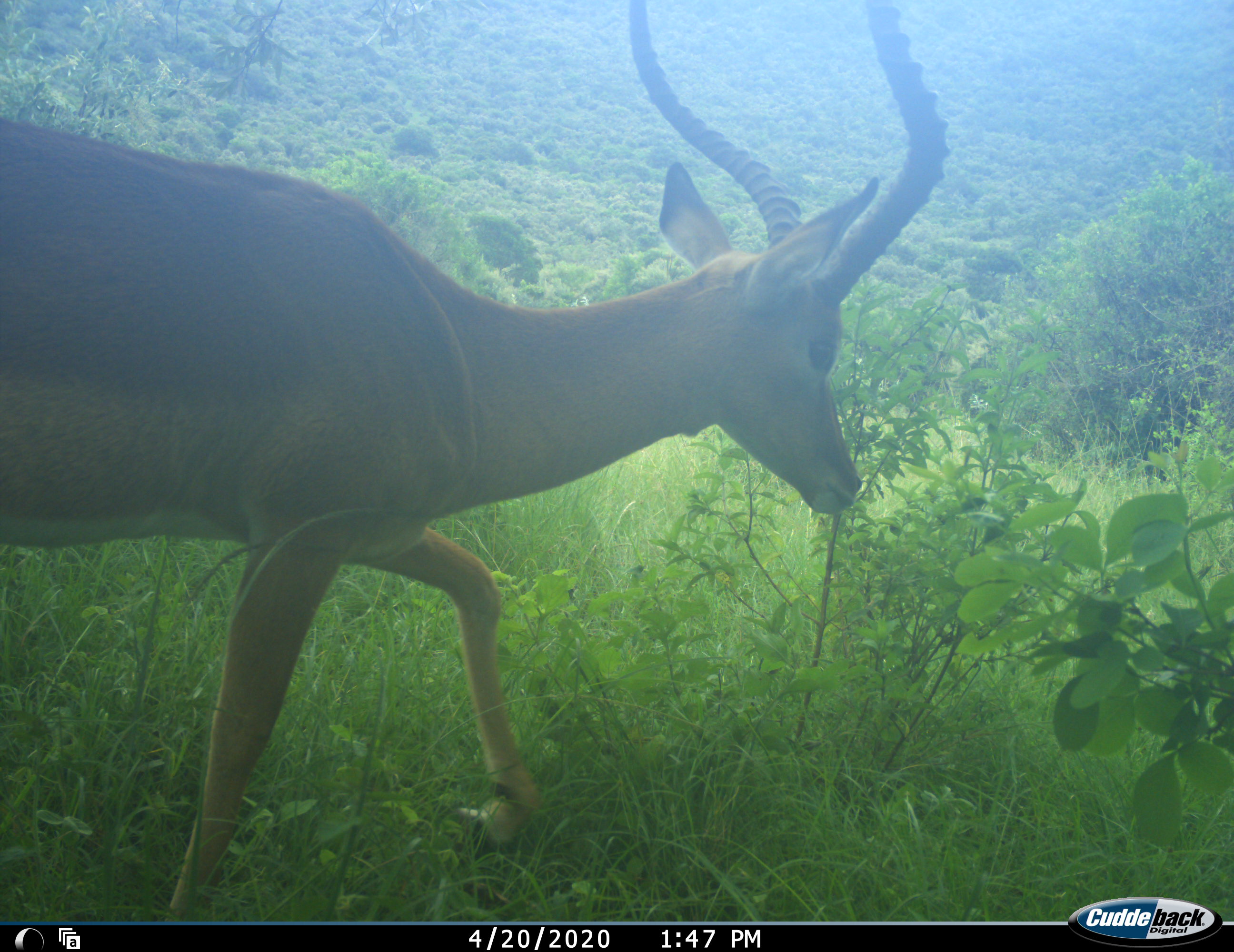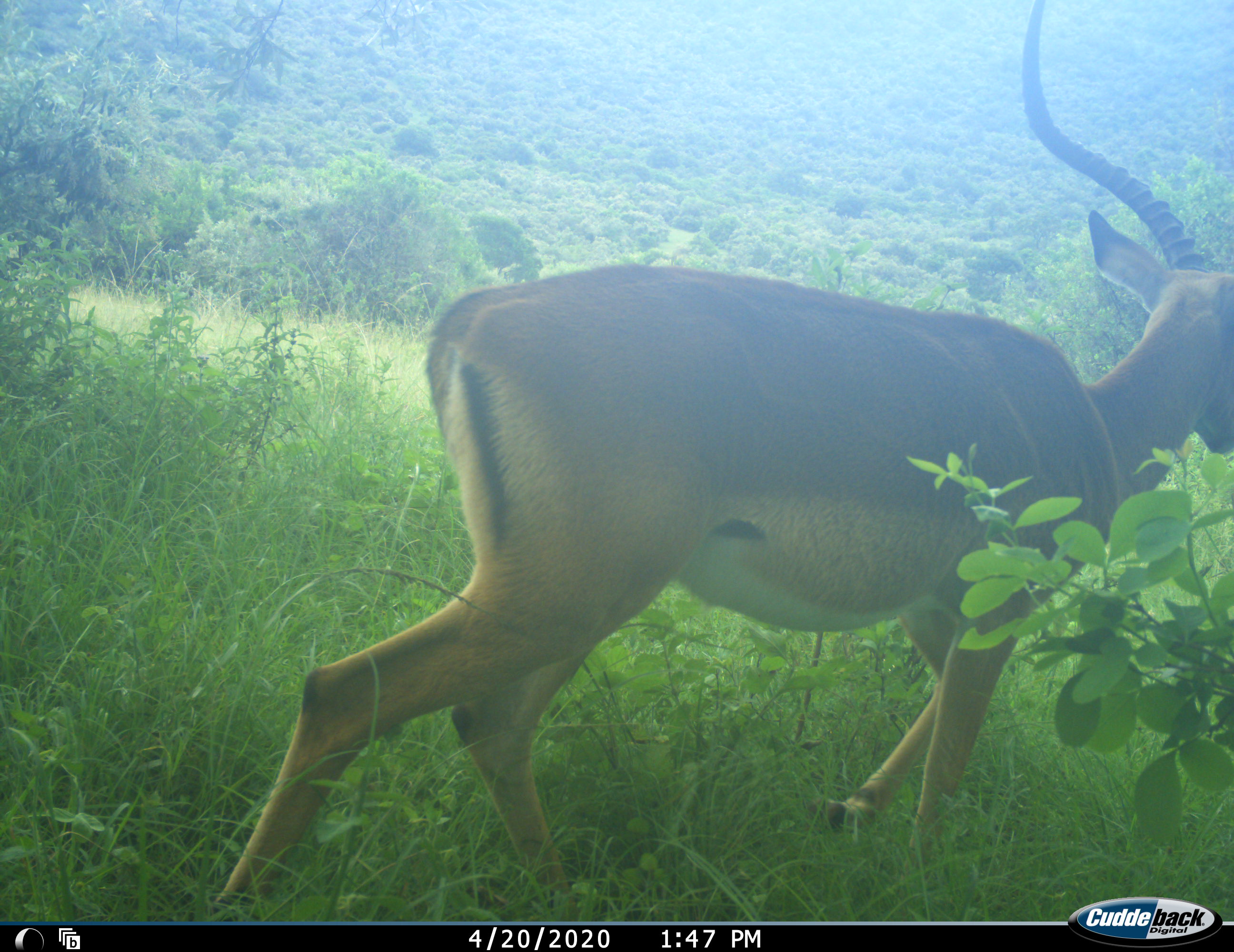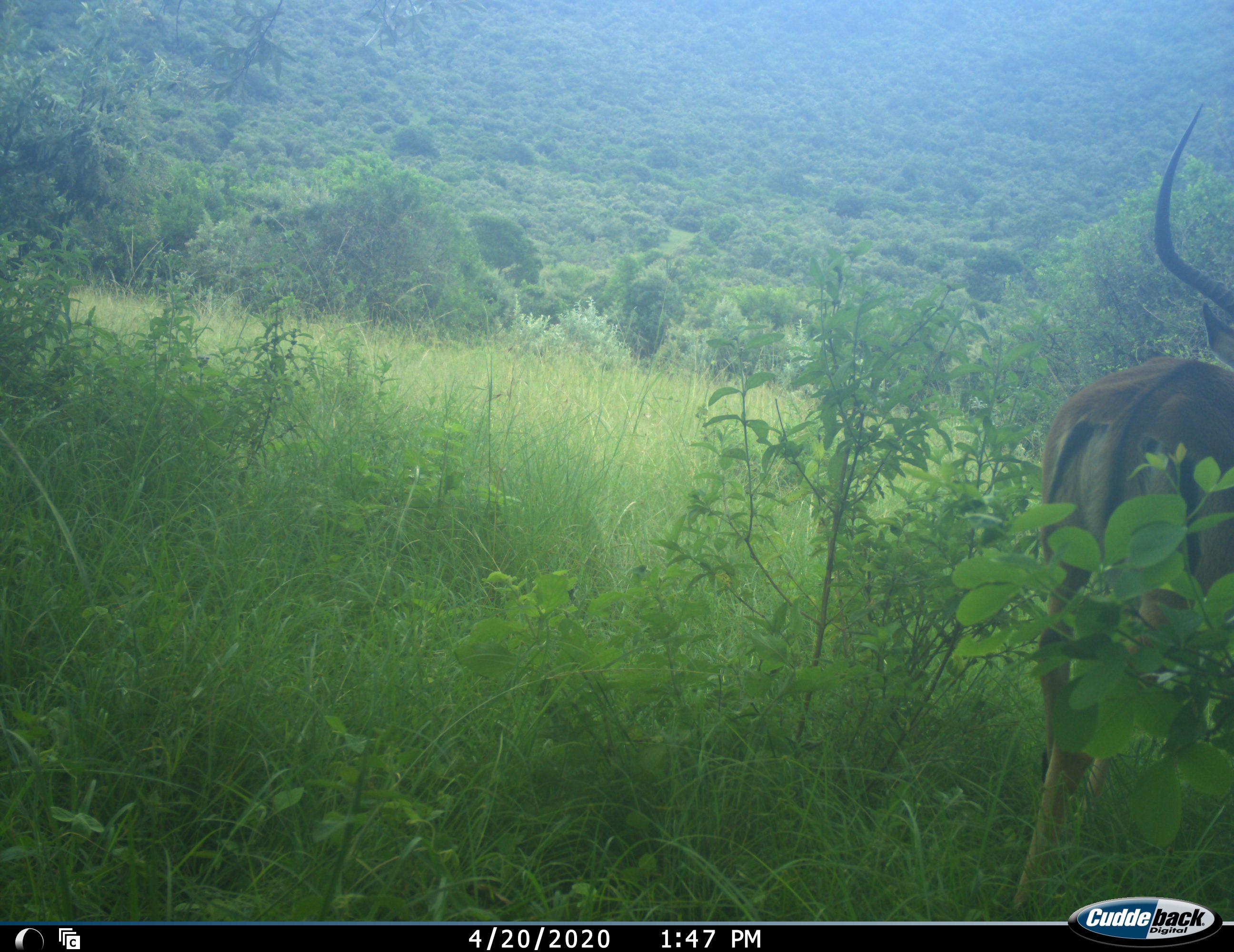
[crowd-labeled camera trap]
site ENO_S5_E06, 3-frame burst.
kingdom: Animalia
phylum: Chordata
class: Mammalia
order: Artiodactyla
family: Bovidae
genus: Aepyceros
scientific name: Aepyceros melampus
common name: impala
Impala (Aepyceros melampus), count 1. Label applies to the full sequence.